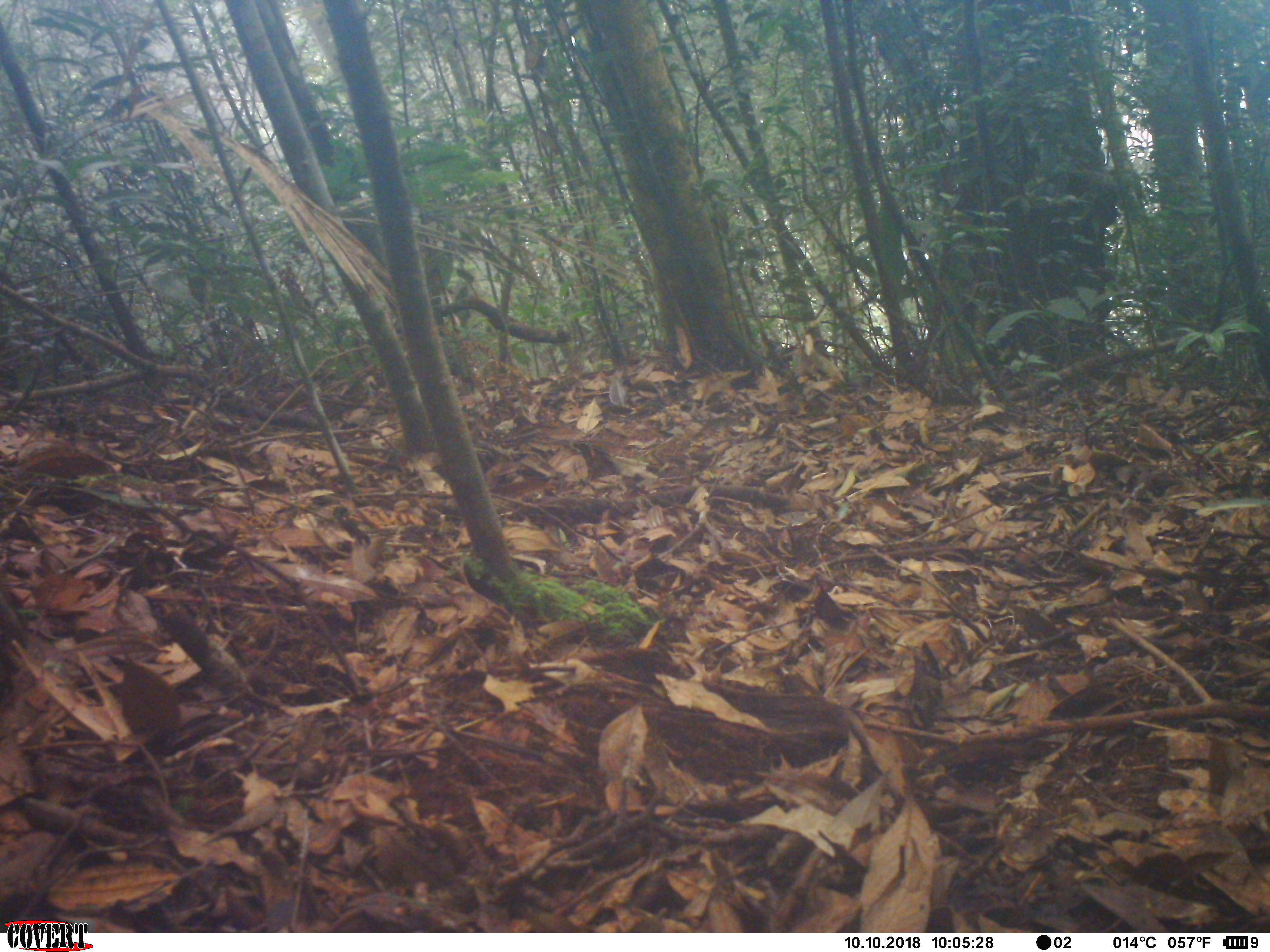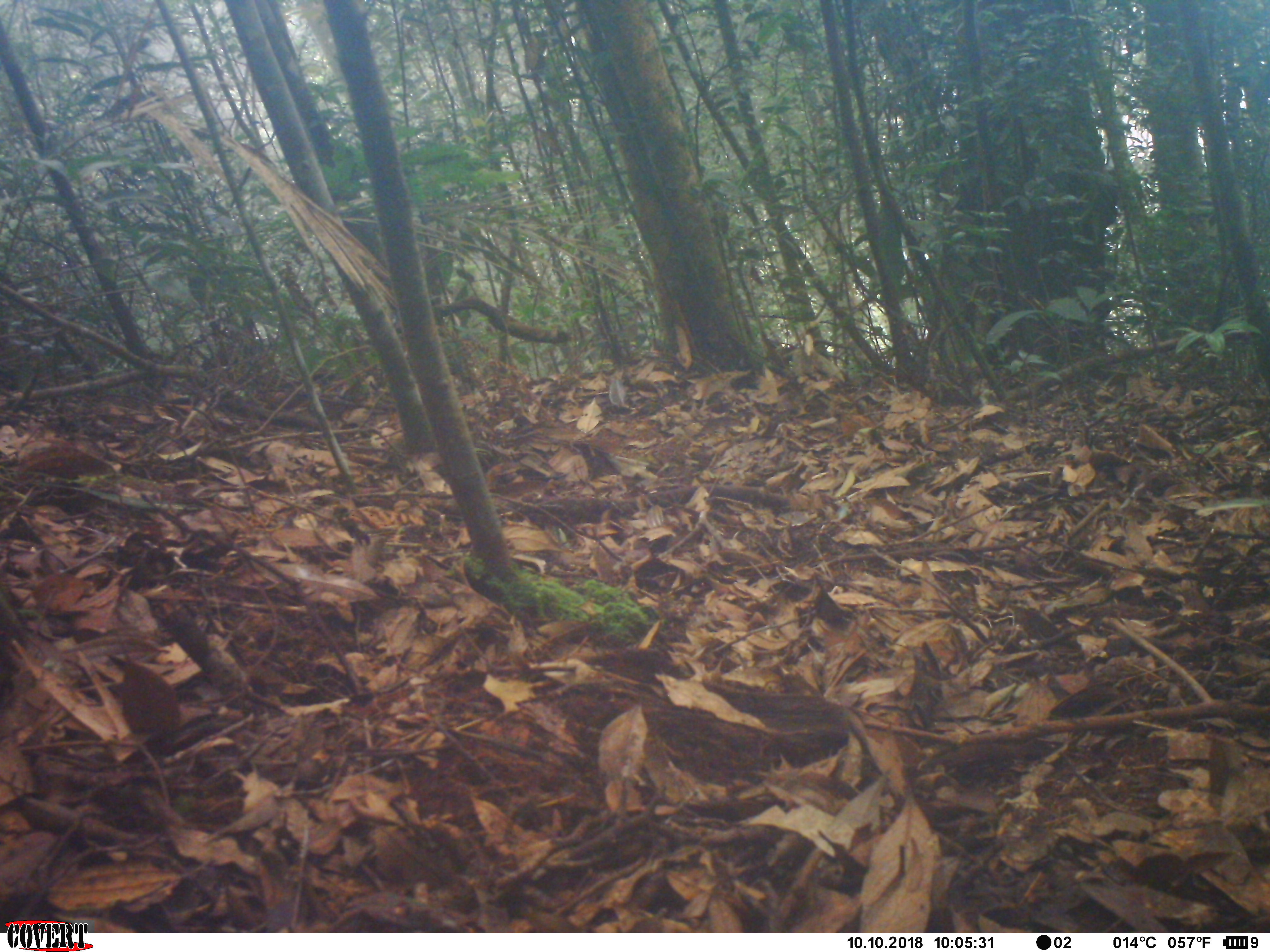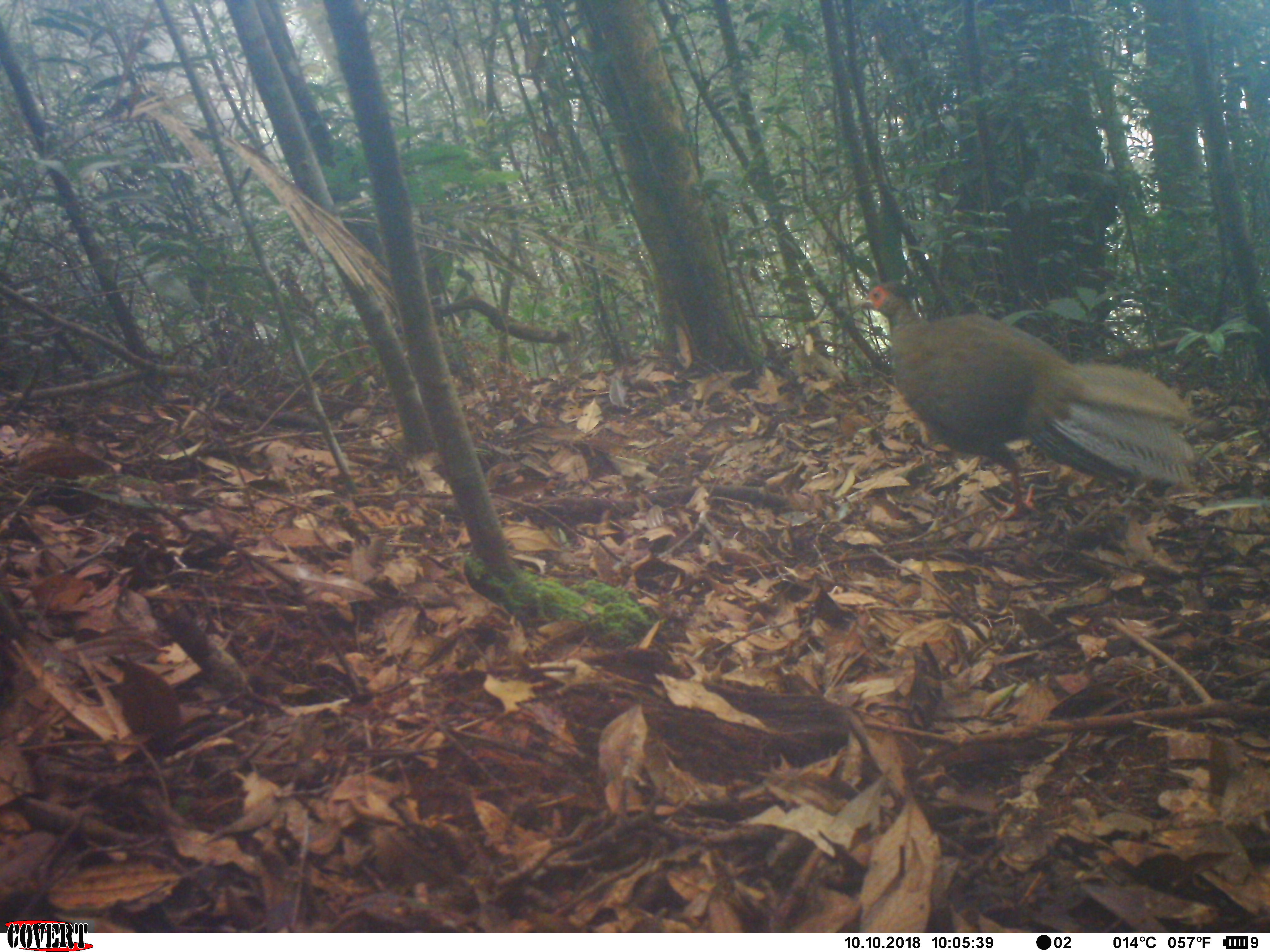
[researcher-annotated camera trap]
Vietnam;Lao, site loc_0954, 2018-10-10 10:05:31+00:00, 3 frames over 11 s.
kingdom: Animalia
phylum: Chordata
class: Aves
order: Galliformes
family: Phasianidae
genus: Lophura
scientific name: Lophura nycthemera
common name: silver pheasant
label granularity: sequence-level